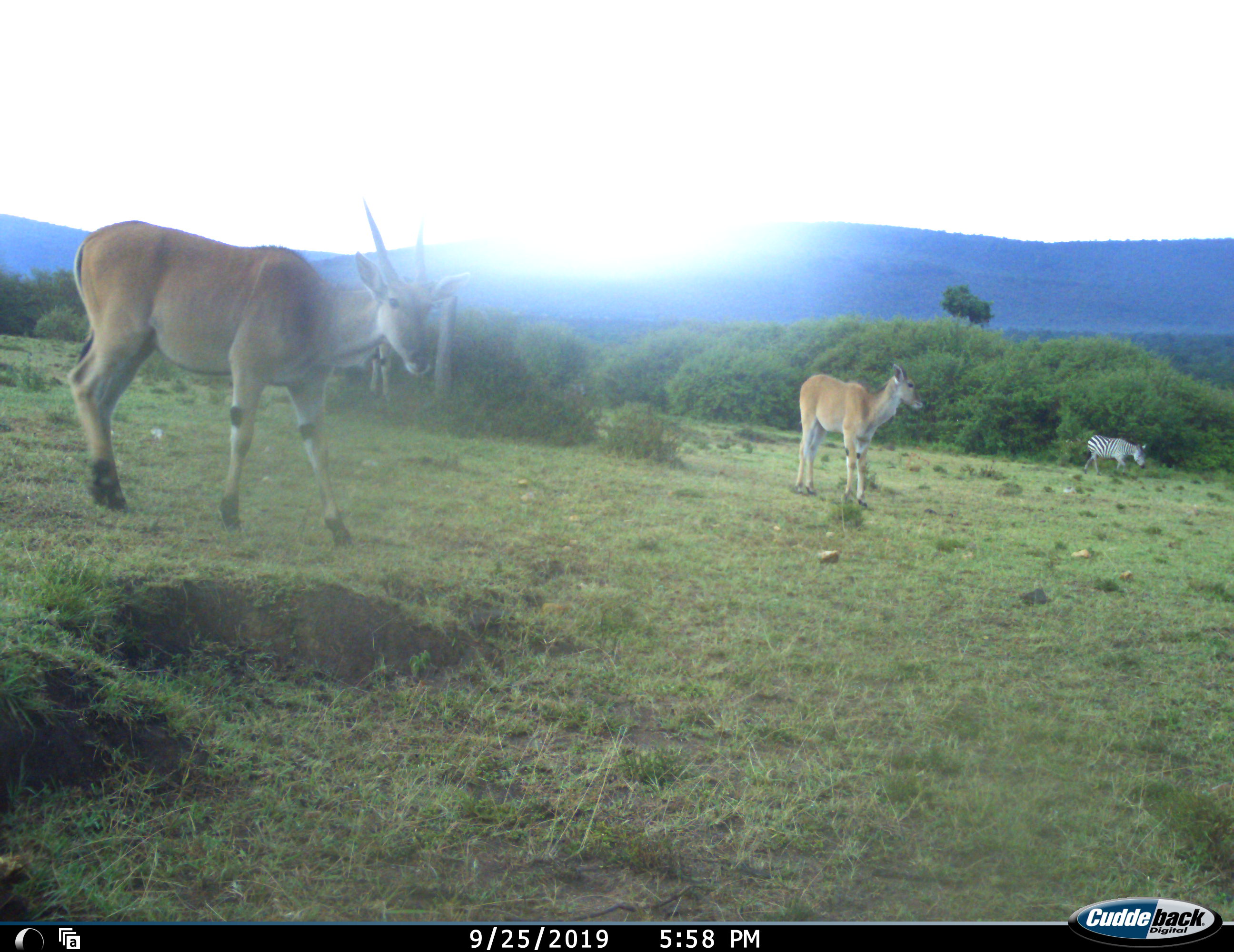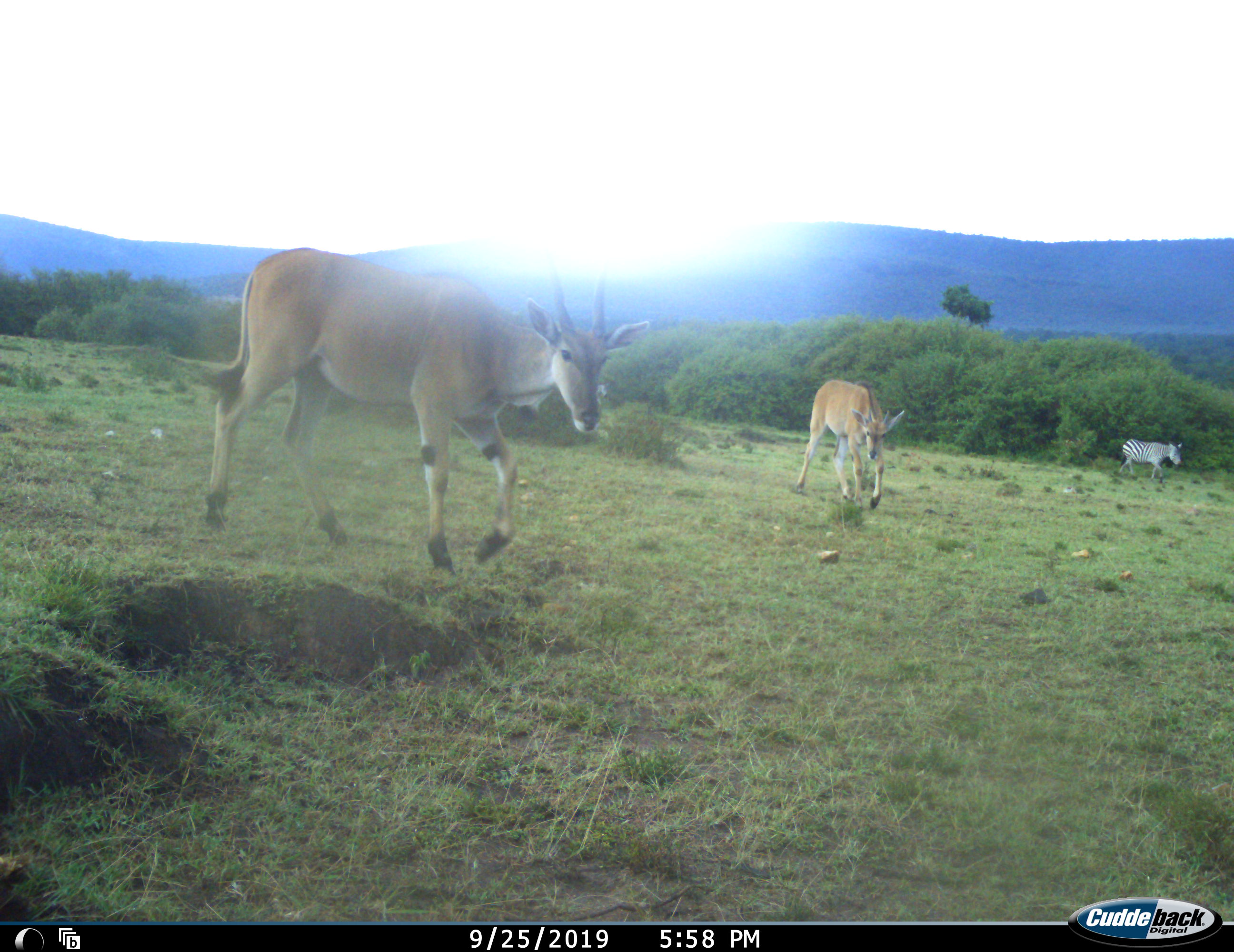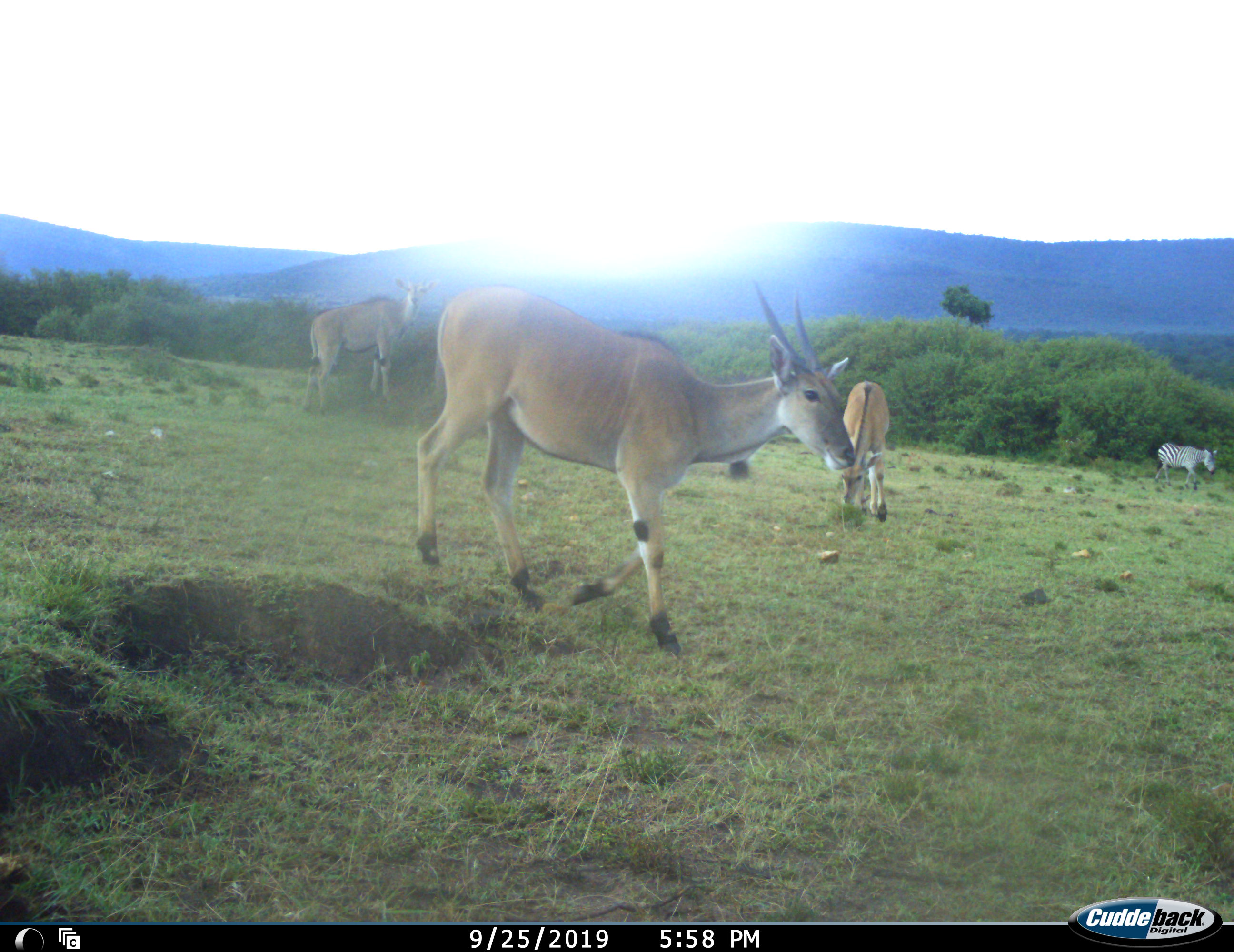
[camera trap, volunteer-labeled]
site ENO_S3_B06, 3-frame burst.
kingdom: Animalia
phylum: Chordata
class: Mammalia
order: Artiodactyla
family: Bovidae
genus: Tragelaphus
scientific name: Tragelaphus oryx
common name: eland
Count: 3.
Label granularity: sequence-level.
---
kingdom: Animalia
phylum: Chordata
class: Mammalia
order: Perissodactyla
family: Equidae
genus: Equus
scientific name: Equus quagga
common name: plains zebra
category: zebraplains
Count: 1.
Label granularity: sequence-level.